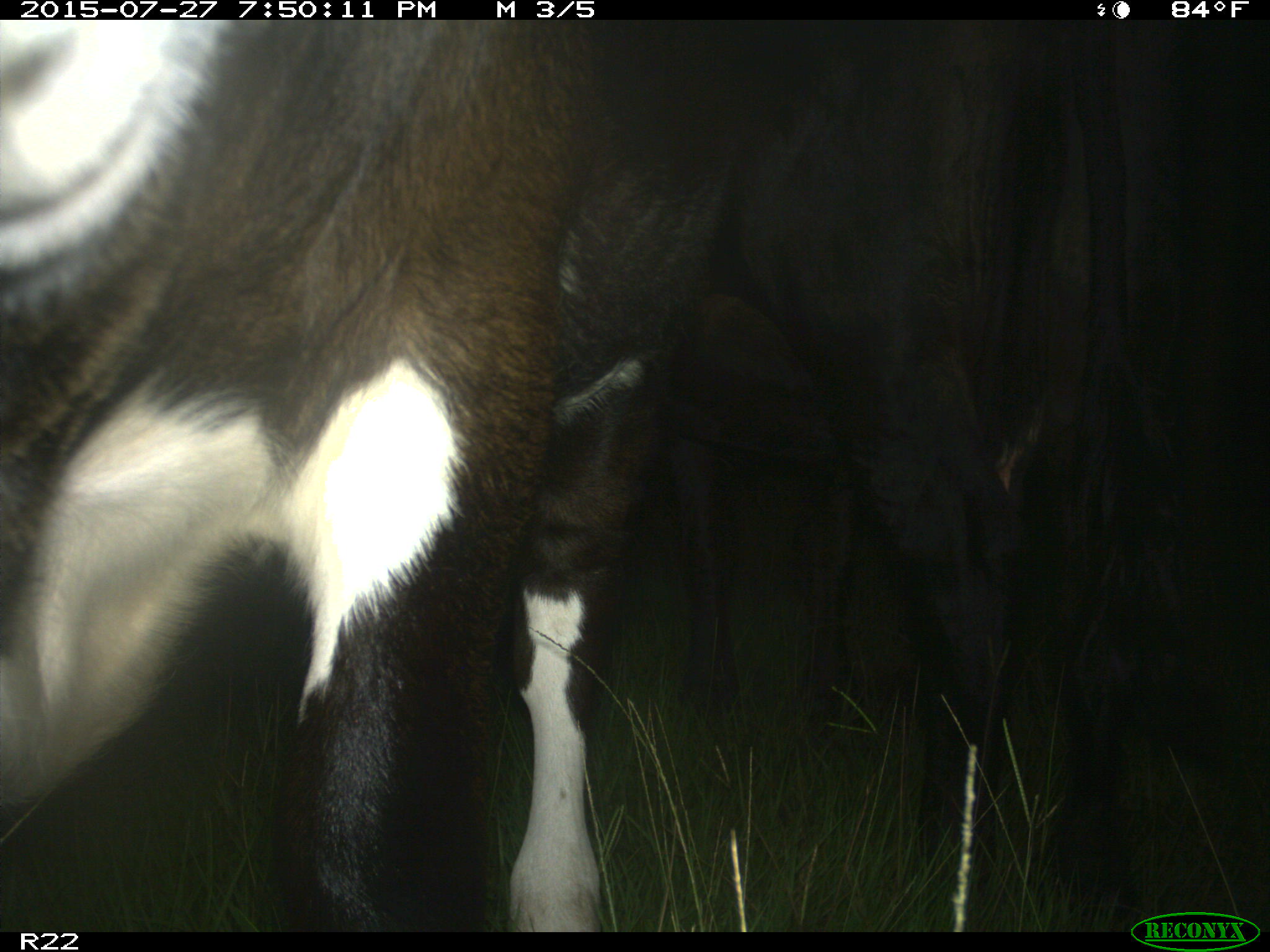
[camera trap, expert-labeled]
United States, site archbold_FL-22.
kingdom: Animalia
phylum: Chordata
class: Mammalia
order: Artiodactyla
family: Bovidae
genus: Bos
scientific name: Bos taurus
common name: domestic cow